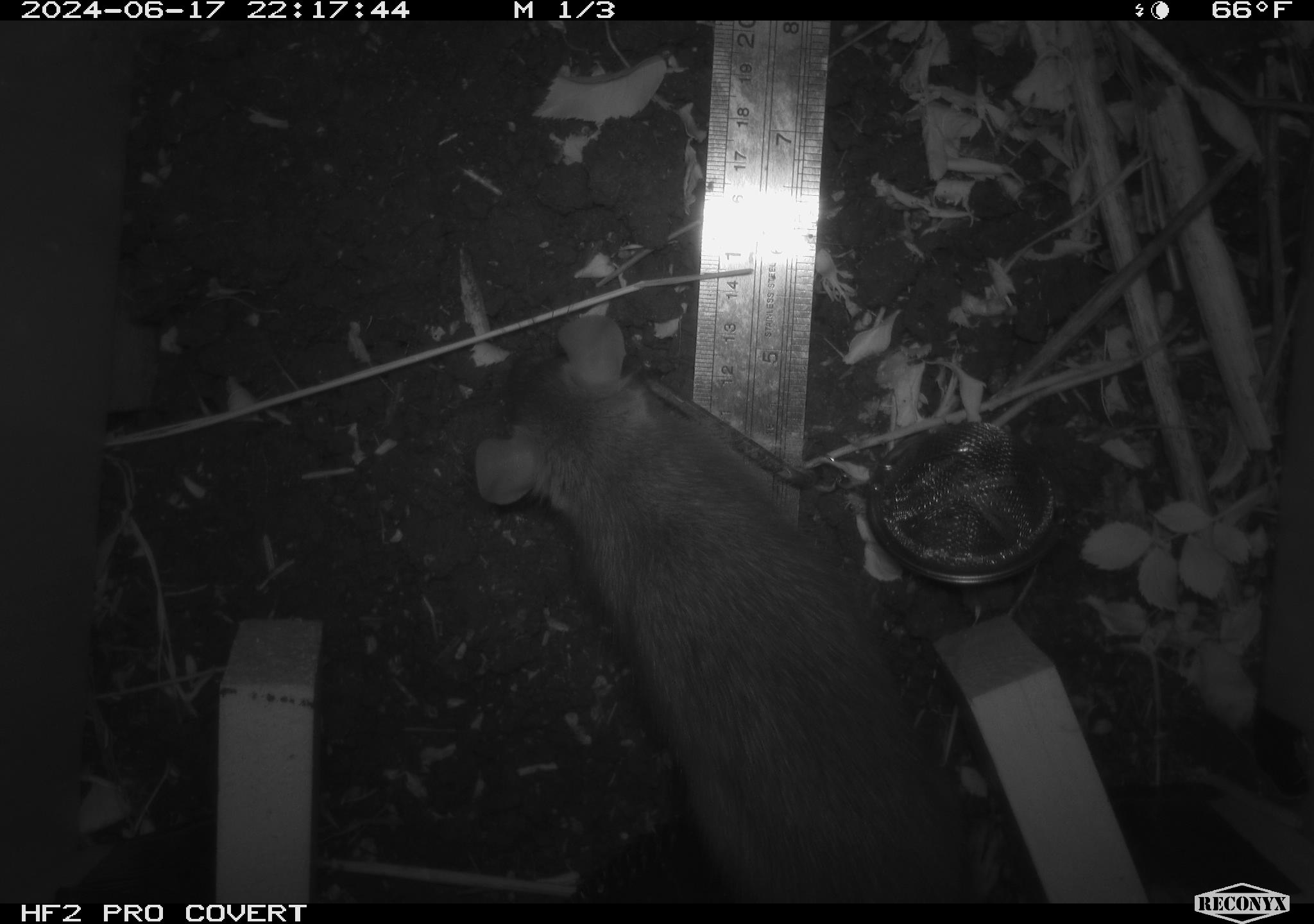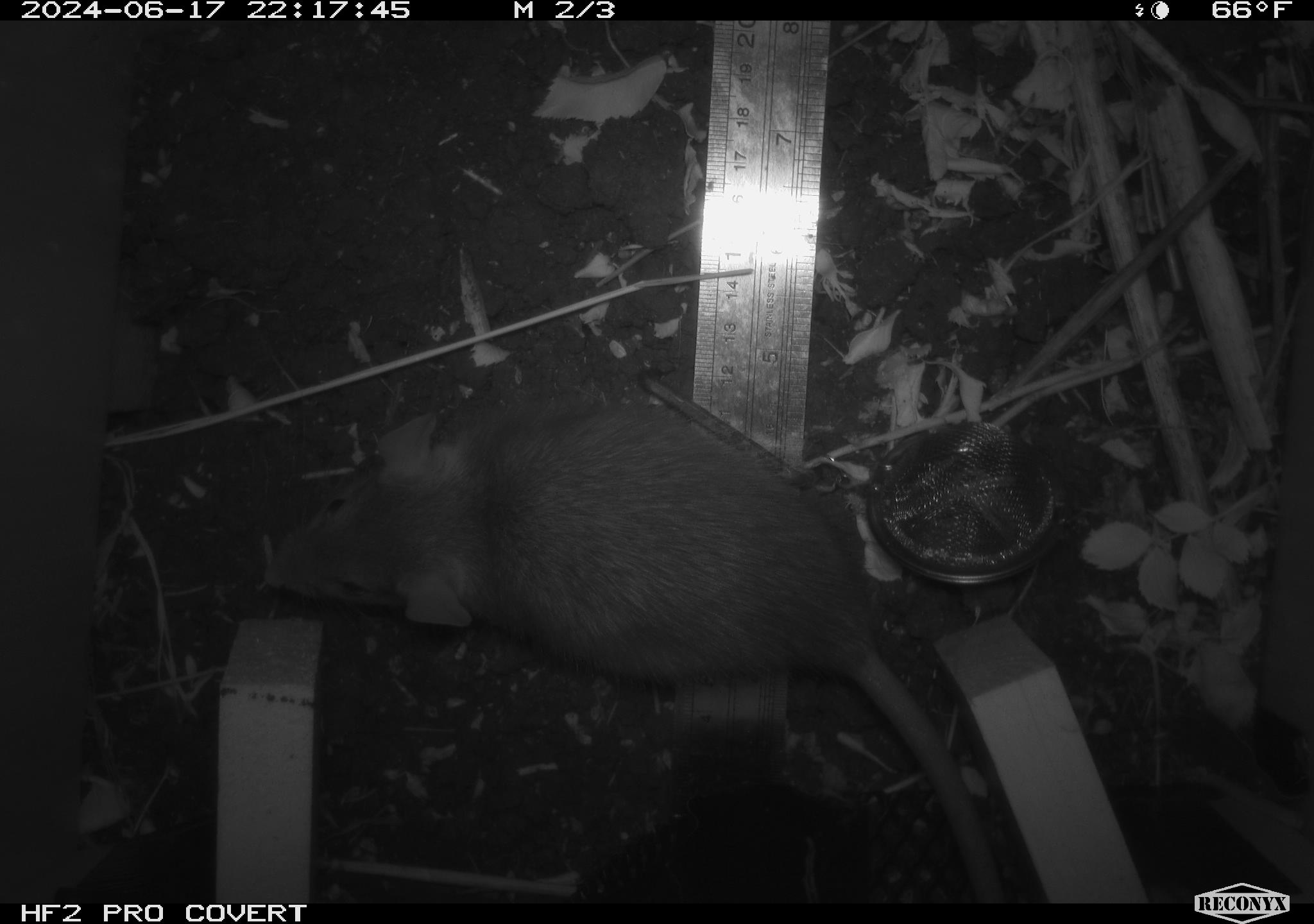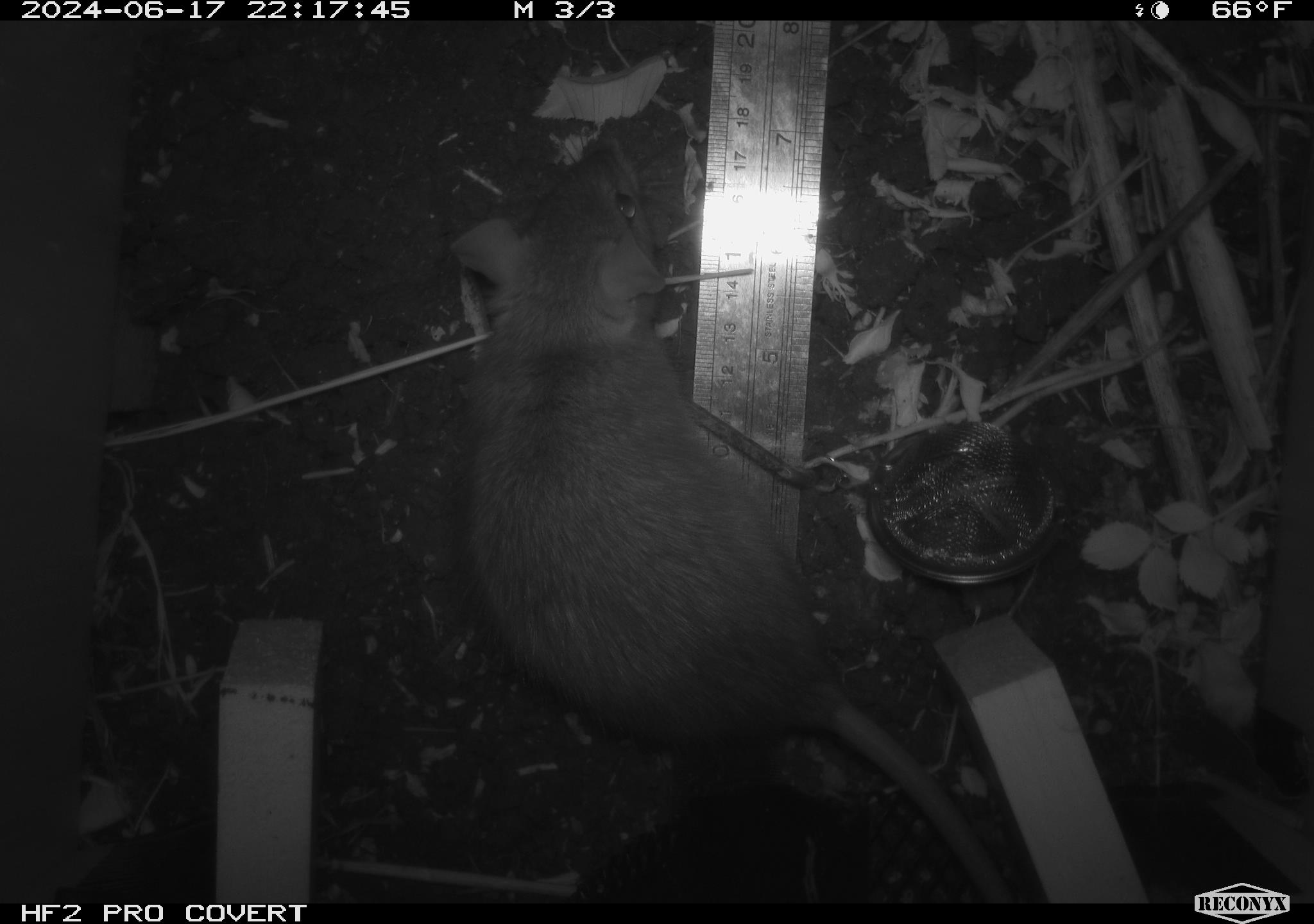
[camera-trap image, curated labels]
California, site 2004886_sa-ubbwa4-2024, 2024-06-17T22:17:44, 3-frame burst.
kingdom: Animalia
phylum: Chordata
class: Mammalia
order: Rodentia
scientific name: Rodentia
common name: woodrat or rat or mouse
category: woodrat or rat or mouse species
Woodrat or rat or mouse species (woodrat or rat or mouse) (Rodentia).